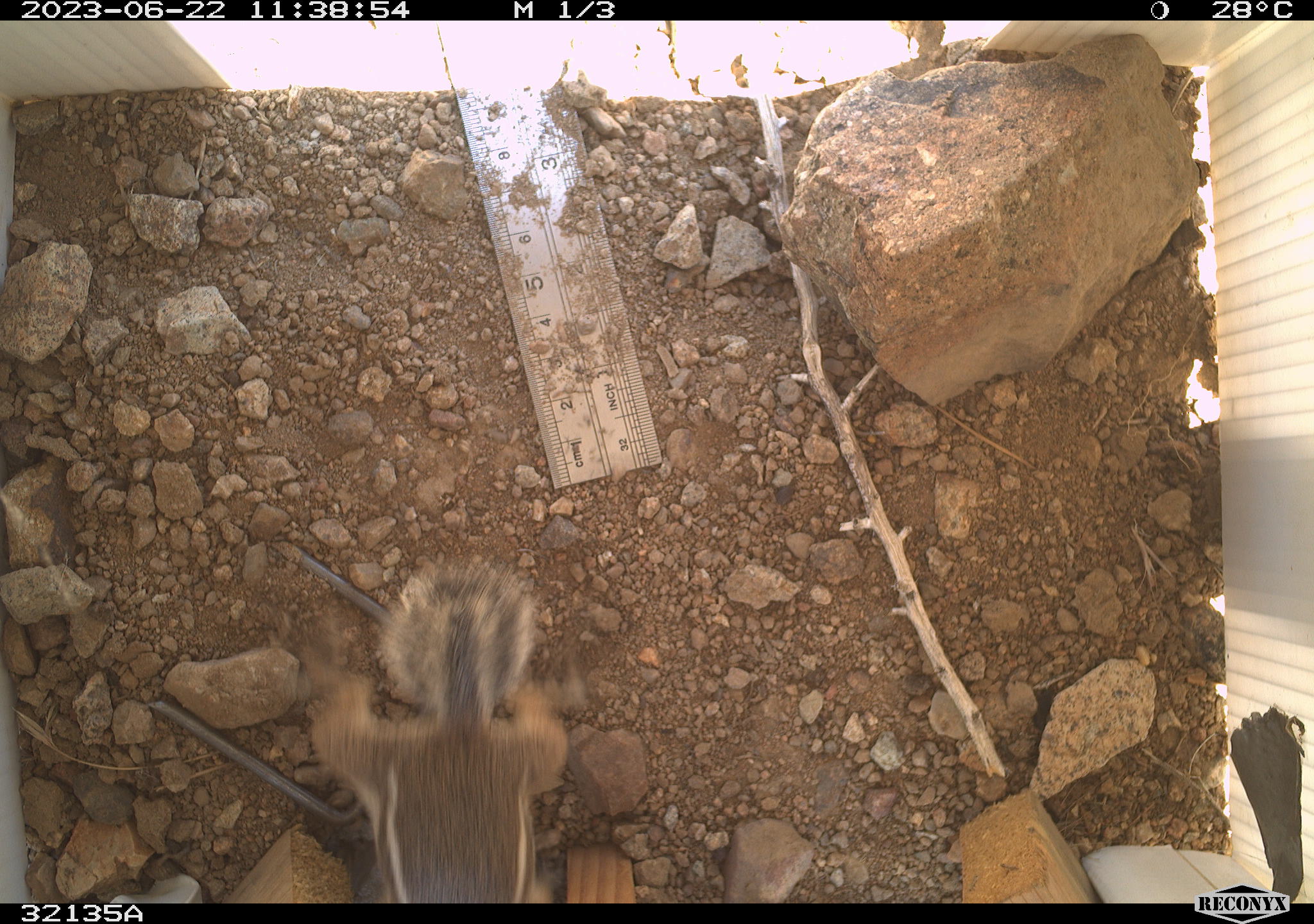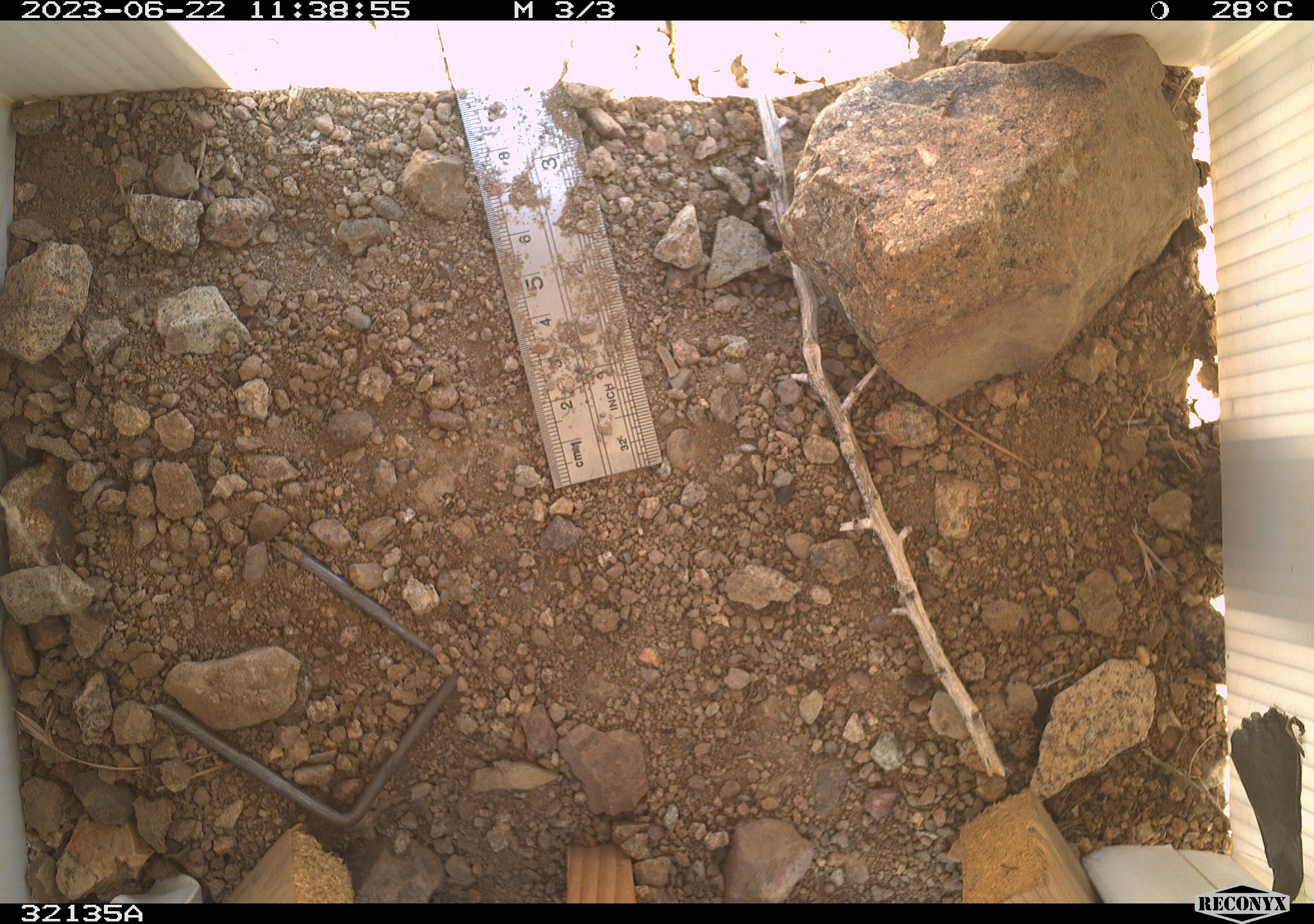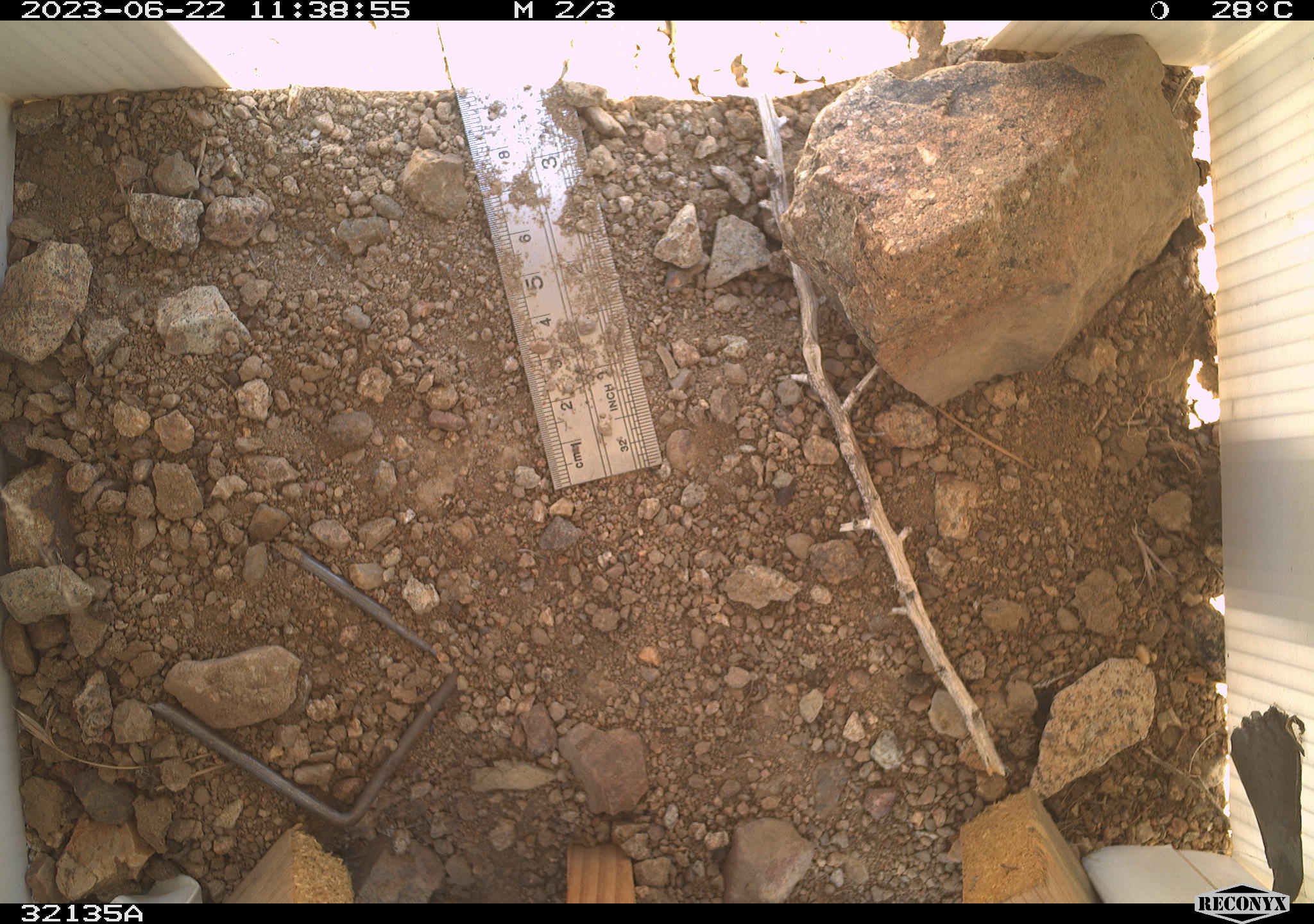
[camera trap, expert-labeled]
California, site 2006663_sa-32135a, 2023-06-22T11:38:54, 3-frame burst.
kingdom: Animalia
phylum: Chordata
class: Mammalia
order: Rodentia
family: Sciuridae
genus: Ammospermophilus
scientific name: Ammospermophilus leucurus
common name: white-tailed antelope squirrel